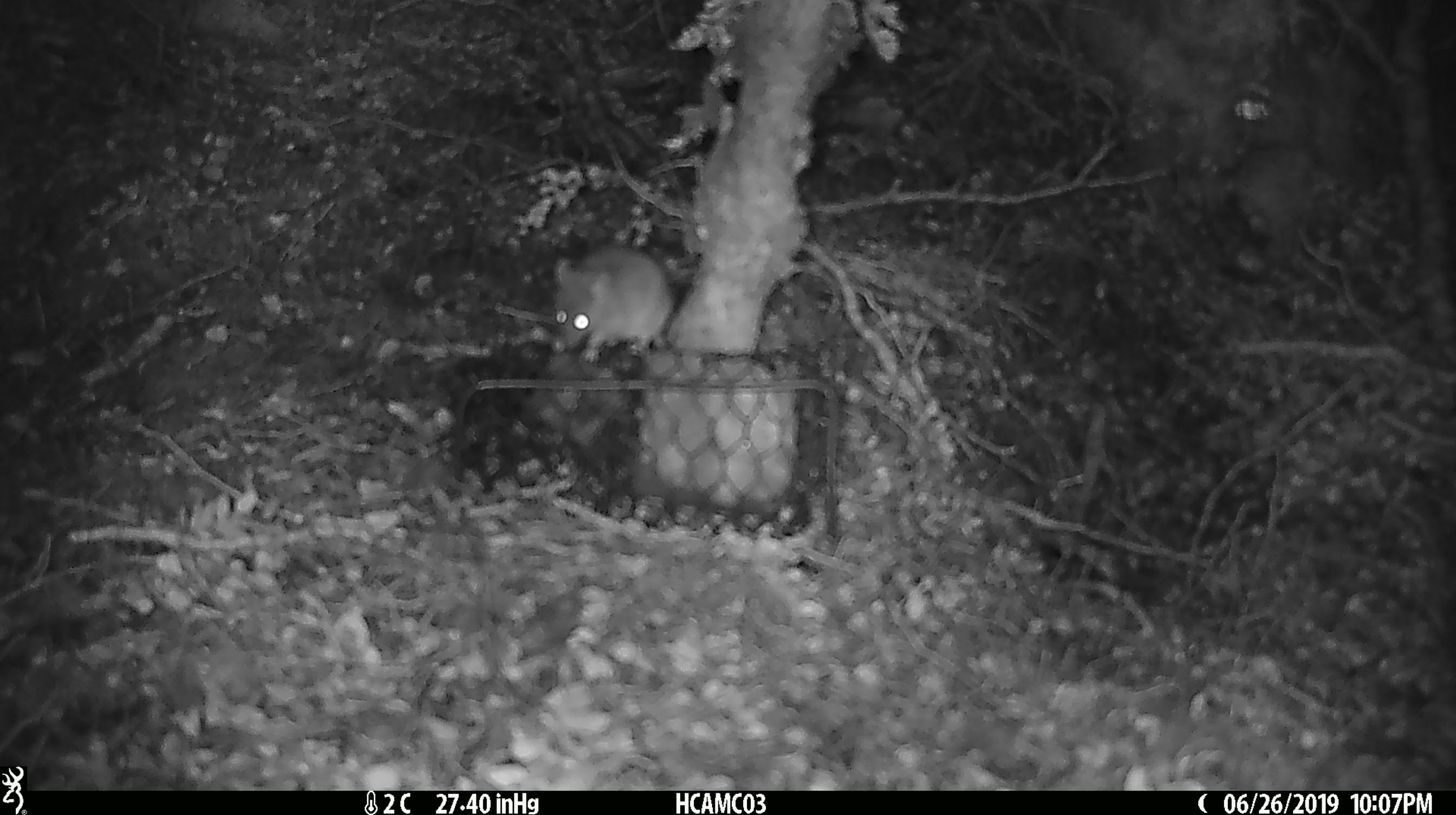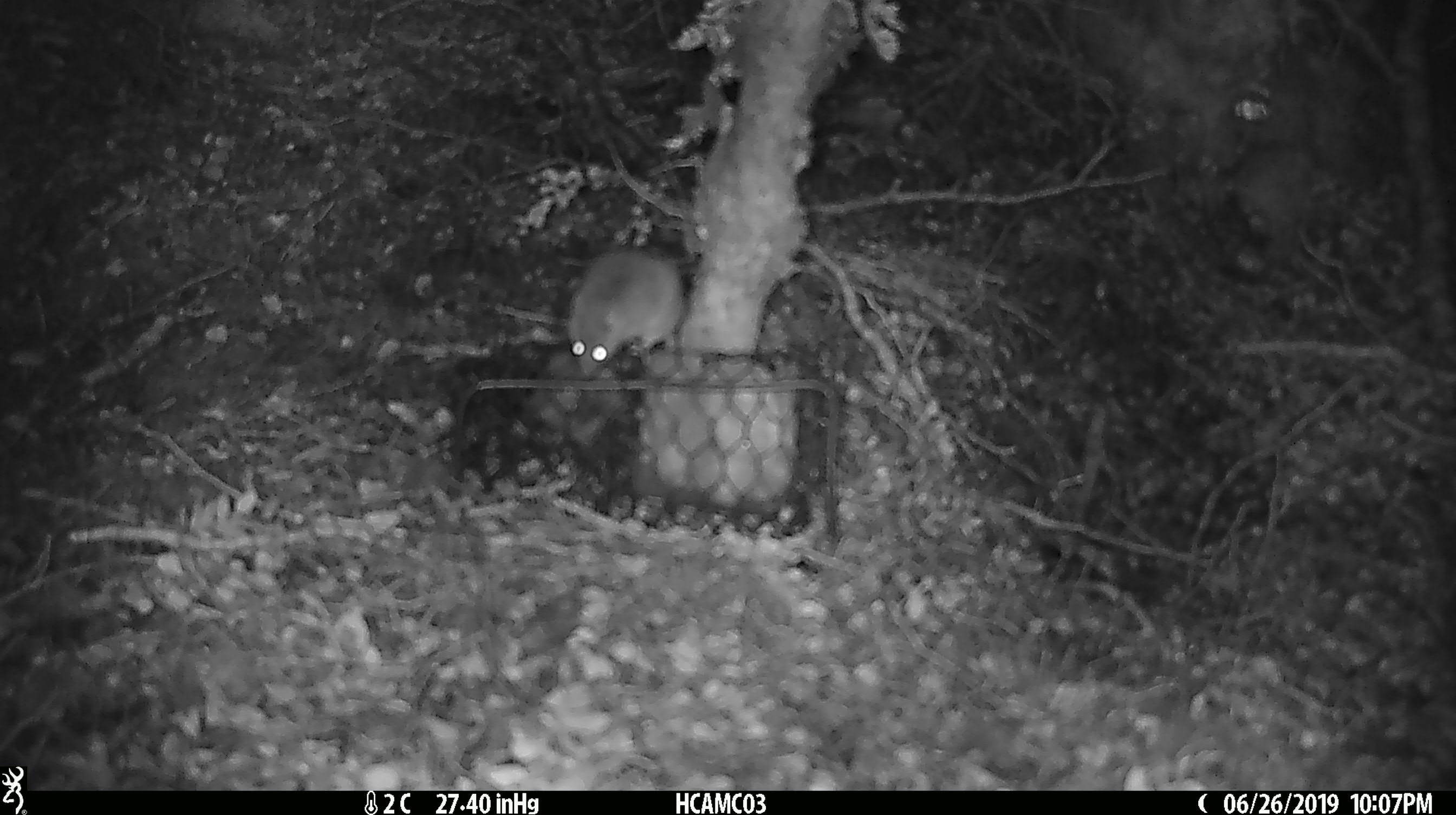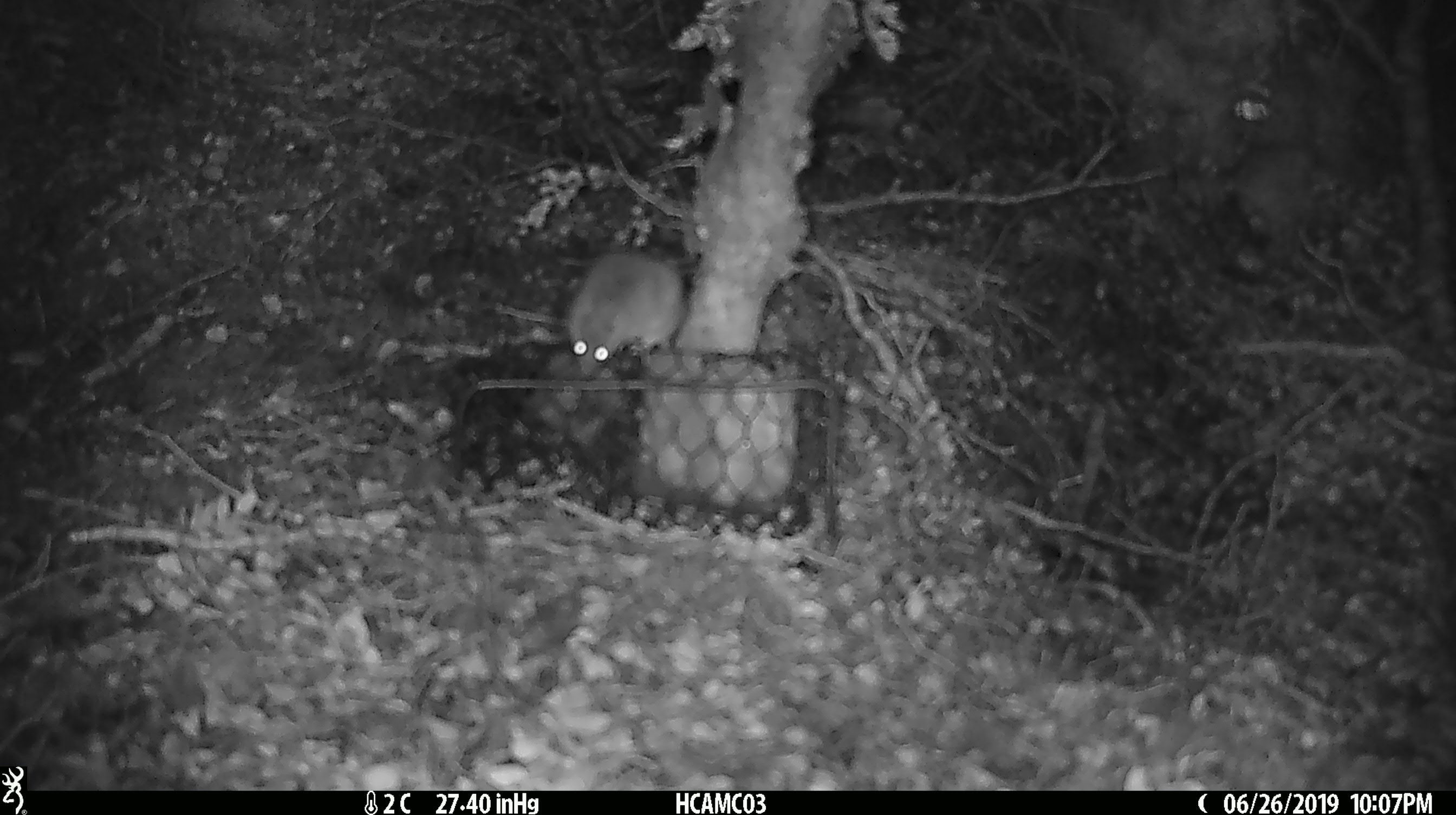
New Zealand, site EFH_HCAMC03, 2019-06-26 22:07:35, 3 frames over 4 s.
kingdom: Animalia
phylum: Chordata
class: Mammalia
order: Rodentia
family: Muridae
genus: Mus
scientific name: Mus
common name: mouse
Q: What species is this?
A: Mouse (Mus).